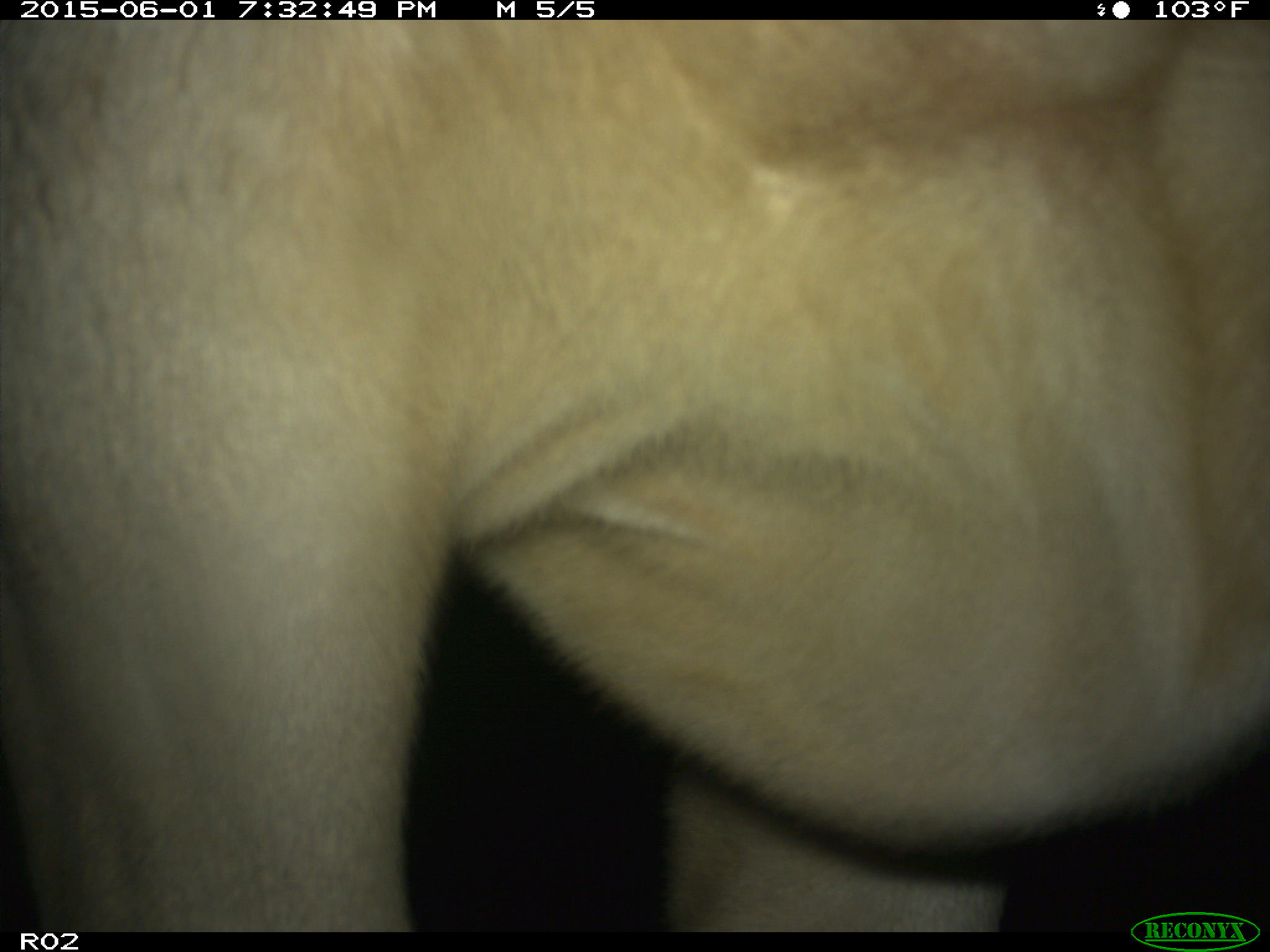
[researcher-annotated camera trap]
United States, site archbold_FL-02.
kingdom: Animalia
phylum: Chordata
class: Mammalia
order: Artiodactyla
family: Bovidae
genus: Bos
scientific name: Bos taurus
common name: domestic cow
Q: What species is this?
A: Bos taurus (domestic cow).